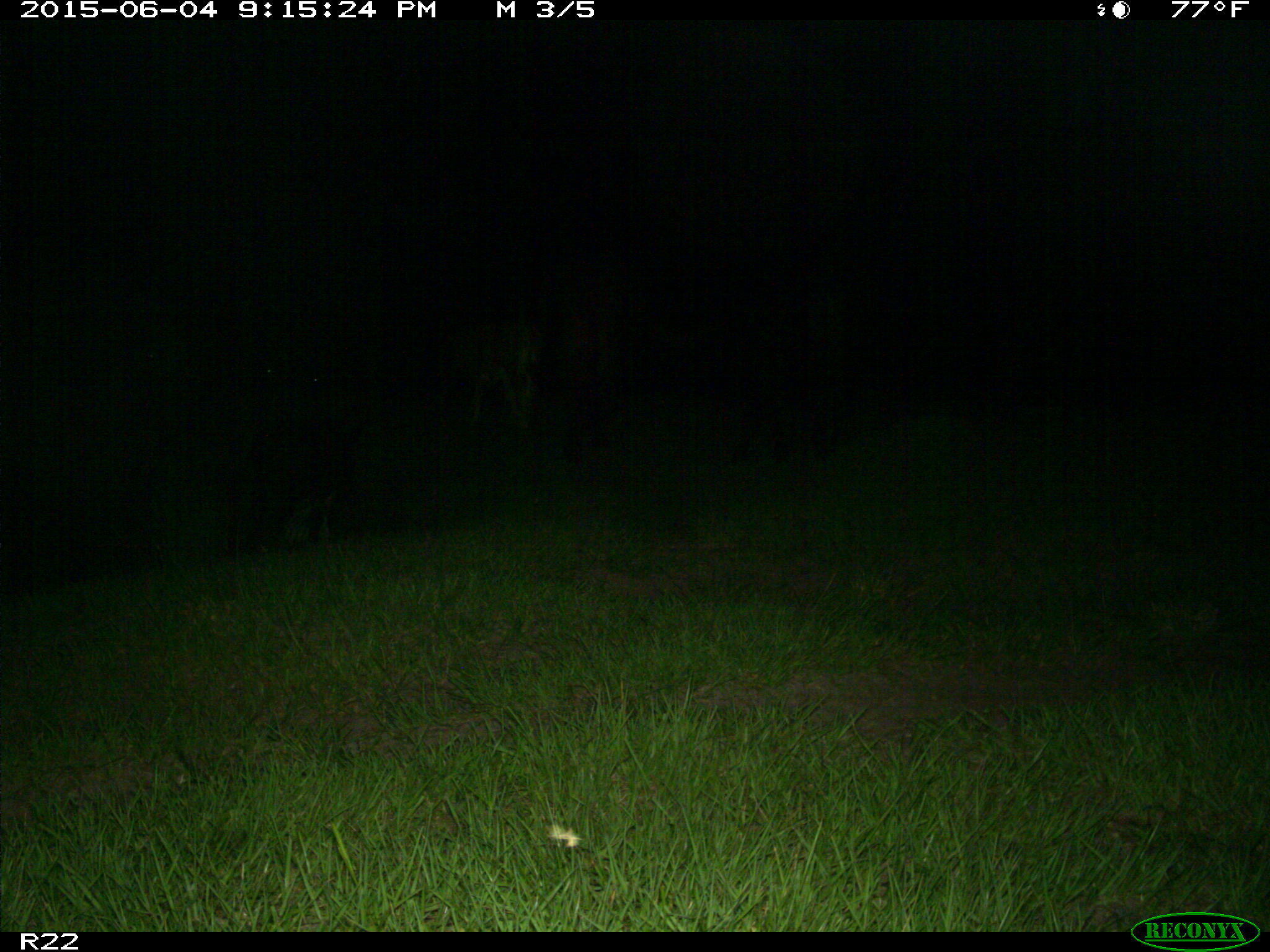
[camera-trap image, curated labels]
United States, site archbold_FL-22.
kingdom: Animalia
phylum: Chordata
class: Mammalia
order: Artiodactyla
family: Bovidae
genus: Bos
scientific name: Bos taurus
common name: domestic cow